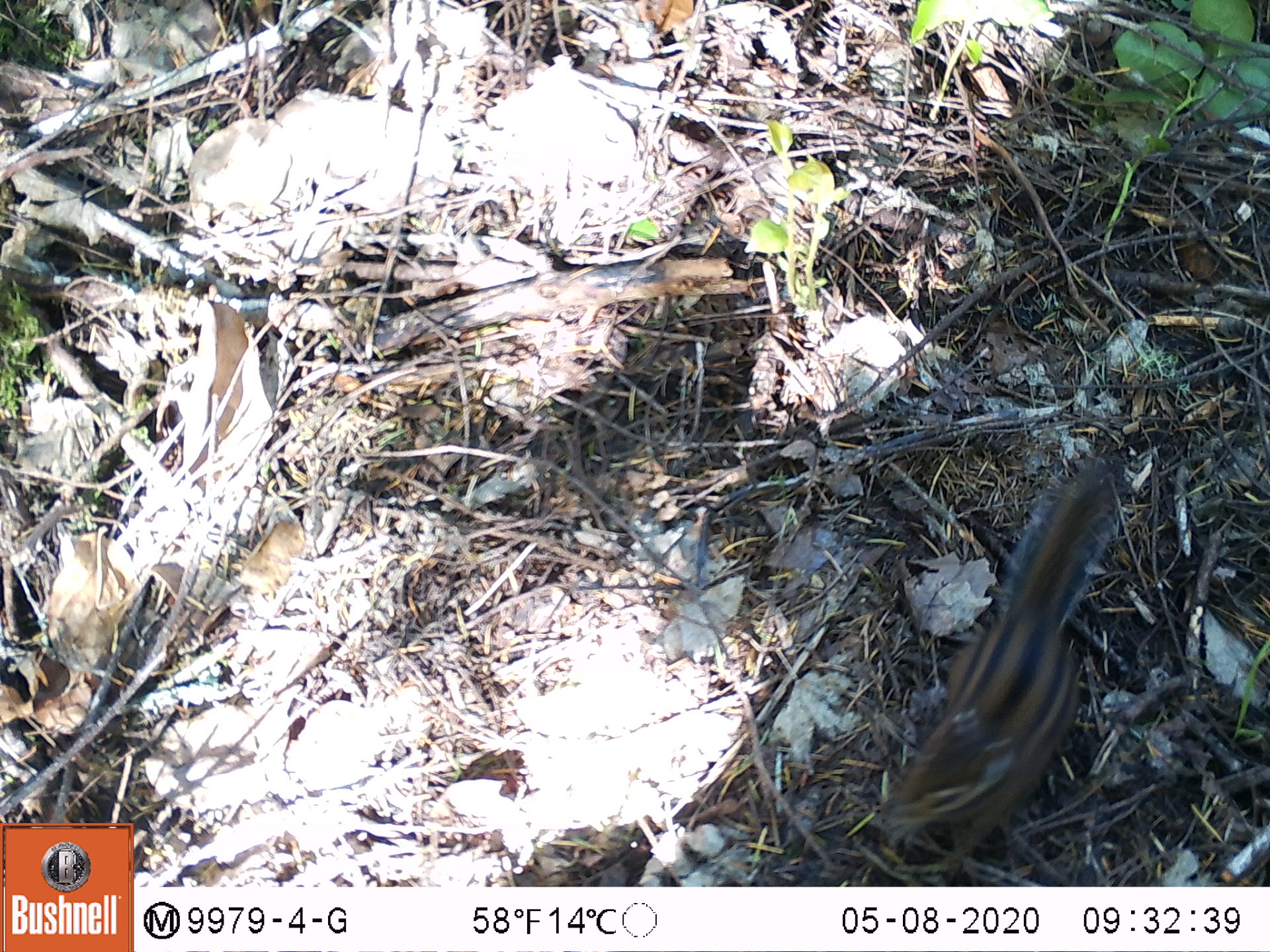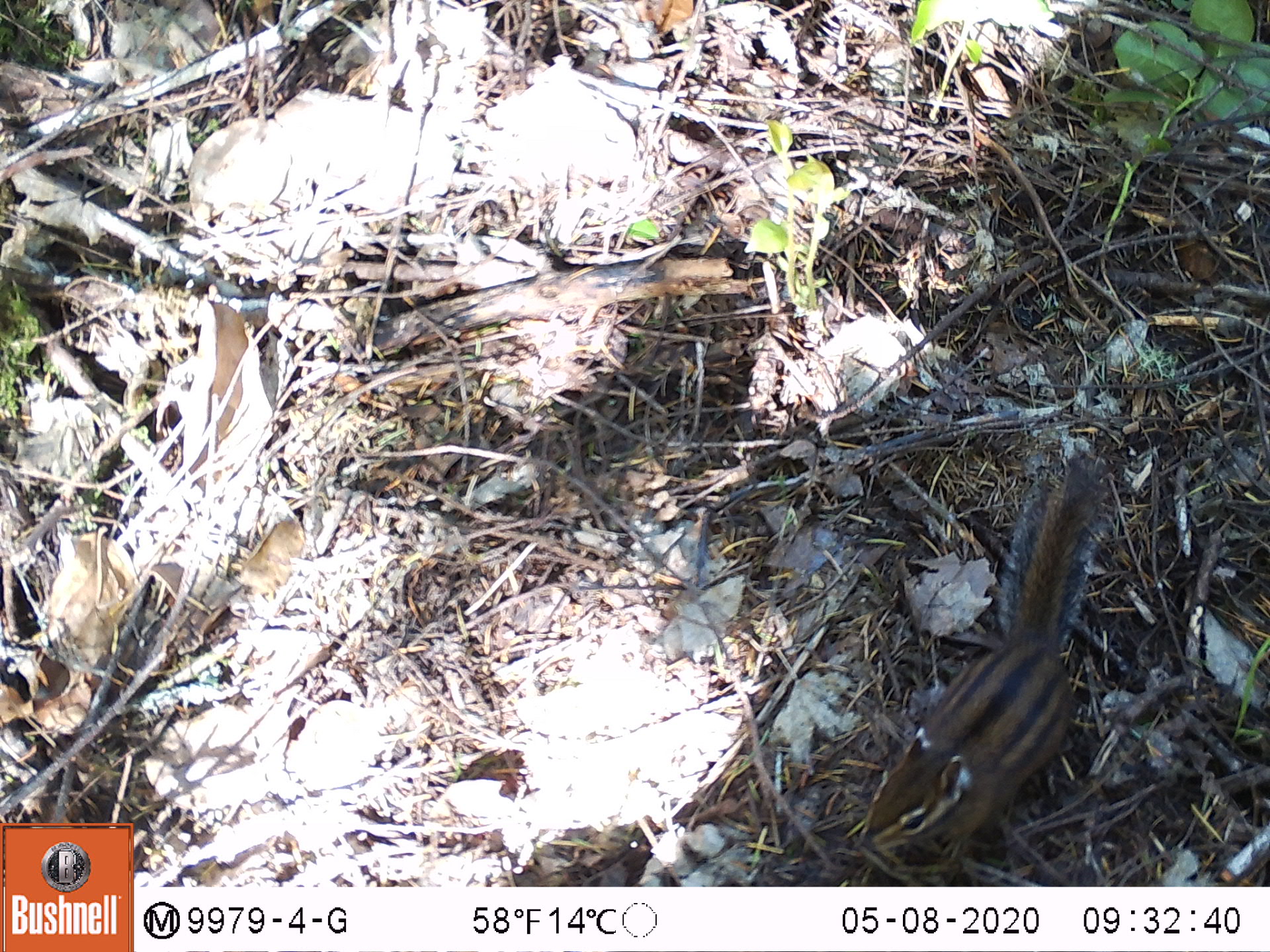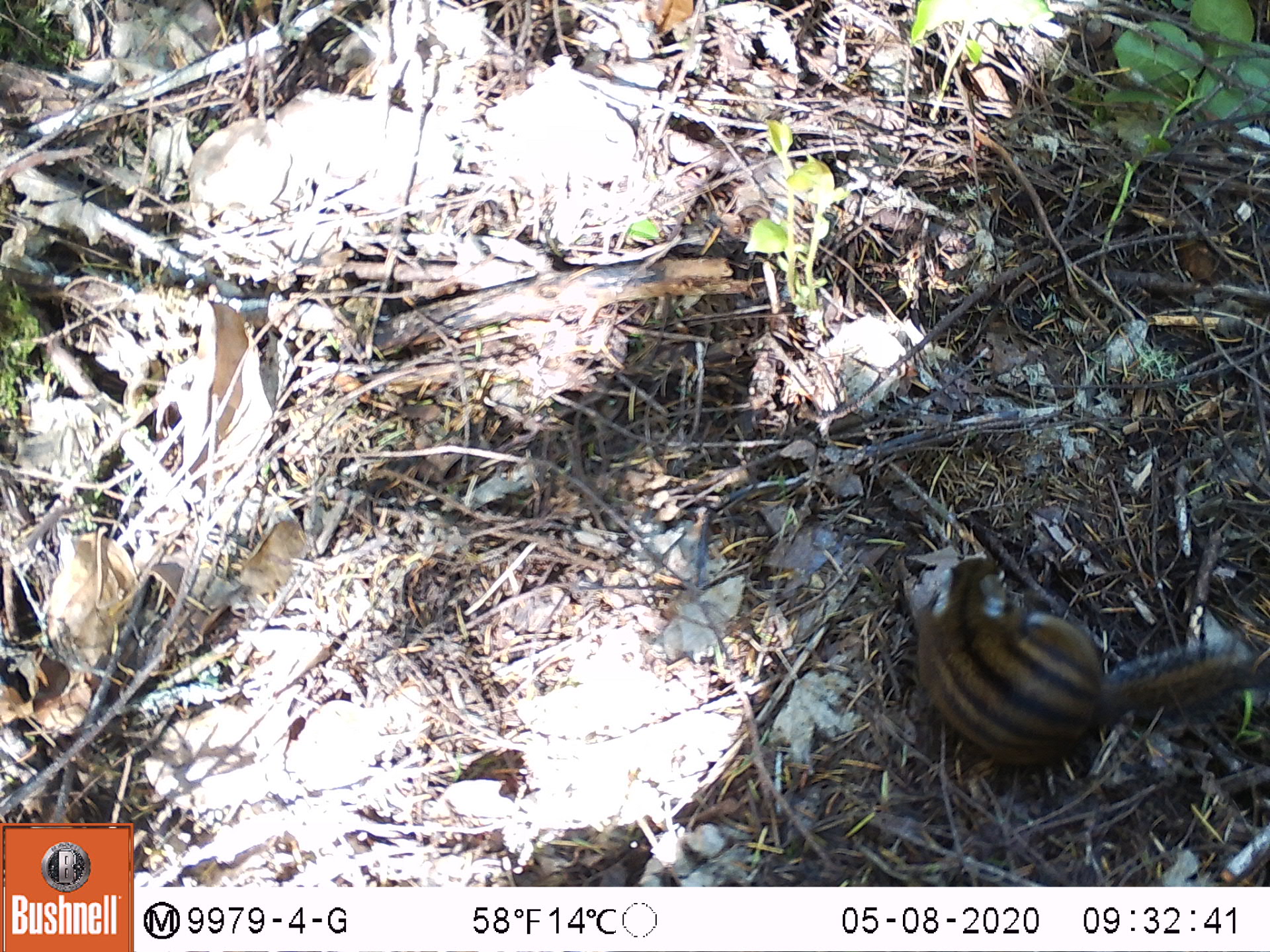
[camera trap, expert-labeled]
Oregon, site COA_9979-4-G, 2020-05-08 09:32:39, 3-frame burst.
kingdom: Animalia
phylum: Chordata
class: Mammalia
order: Rodentia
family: Sciuridae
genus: Neotamias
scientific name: Neotamias townsendii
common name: townsend's chipmunk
Townsend's chipmunk (Neotamias townsendii).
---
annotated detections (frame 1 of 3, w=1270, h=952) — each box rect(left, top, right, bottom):
townsend's chipmunk: rect(869, 451, 1132, 871)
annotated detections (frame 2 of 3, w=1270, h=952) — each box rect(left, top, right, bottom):
townsend's chipmunk: rect(841, 444, 1129, 878)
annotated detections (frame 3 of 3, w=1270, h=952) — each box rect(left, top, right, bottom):
townsend's chipmunk: rect(891, 545, 1259, 787)